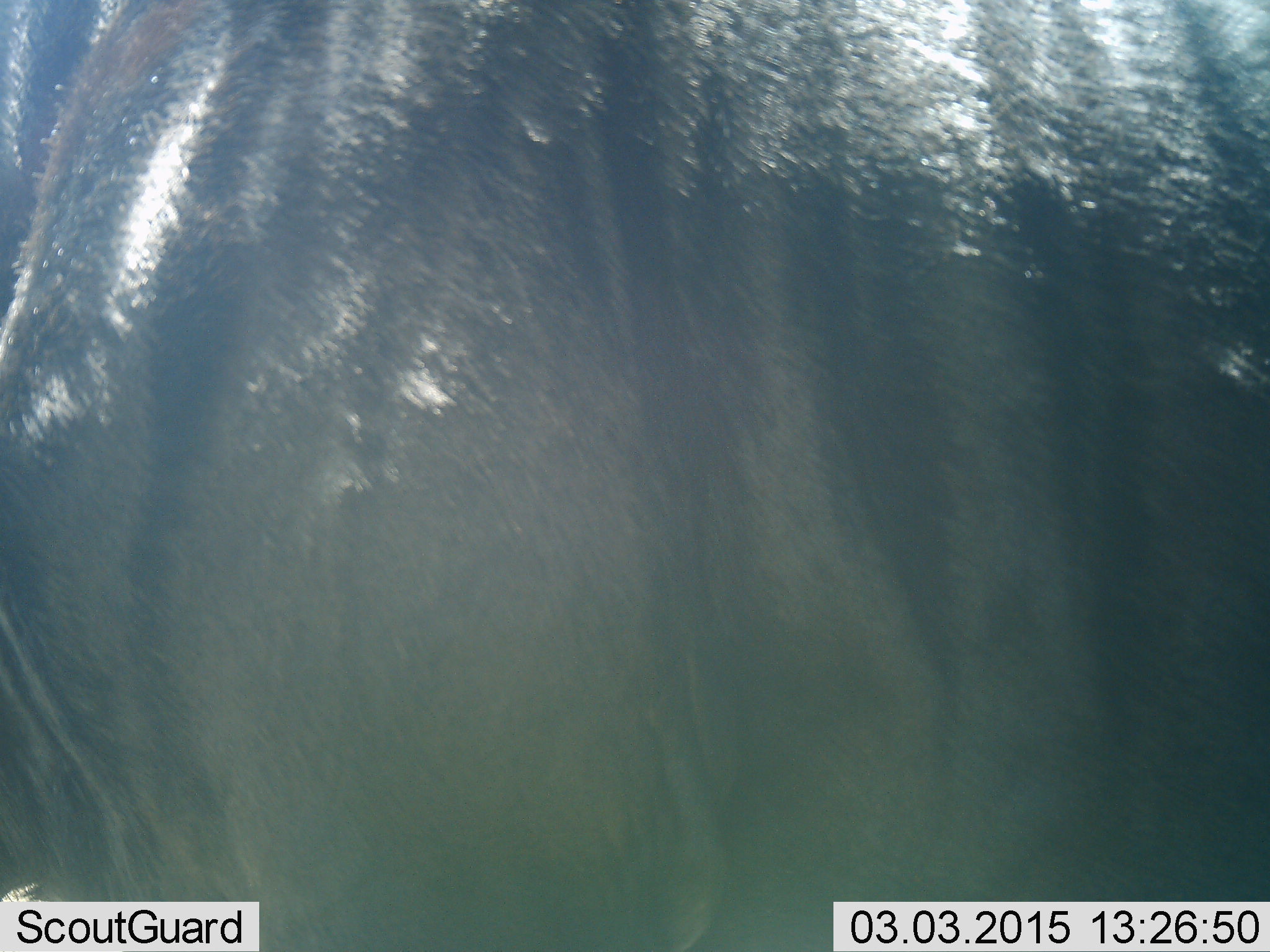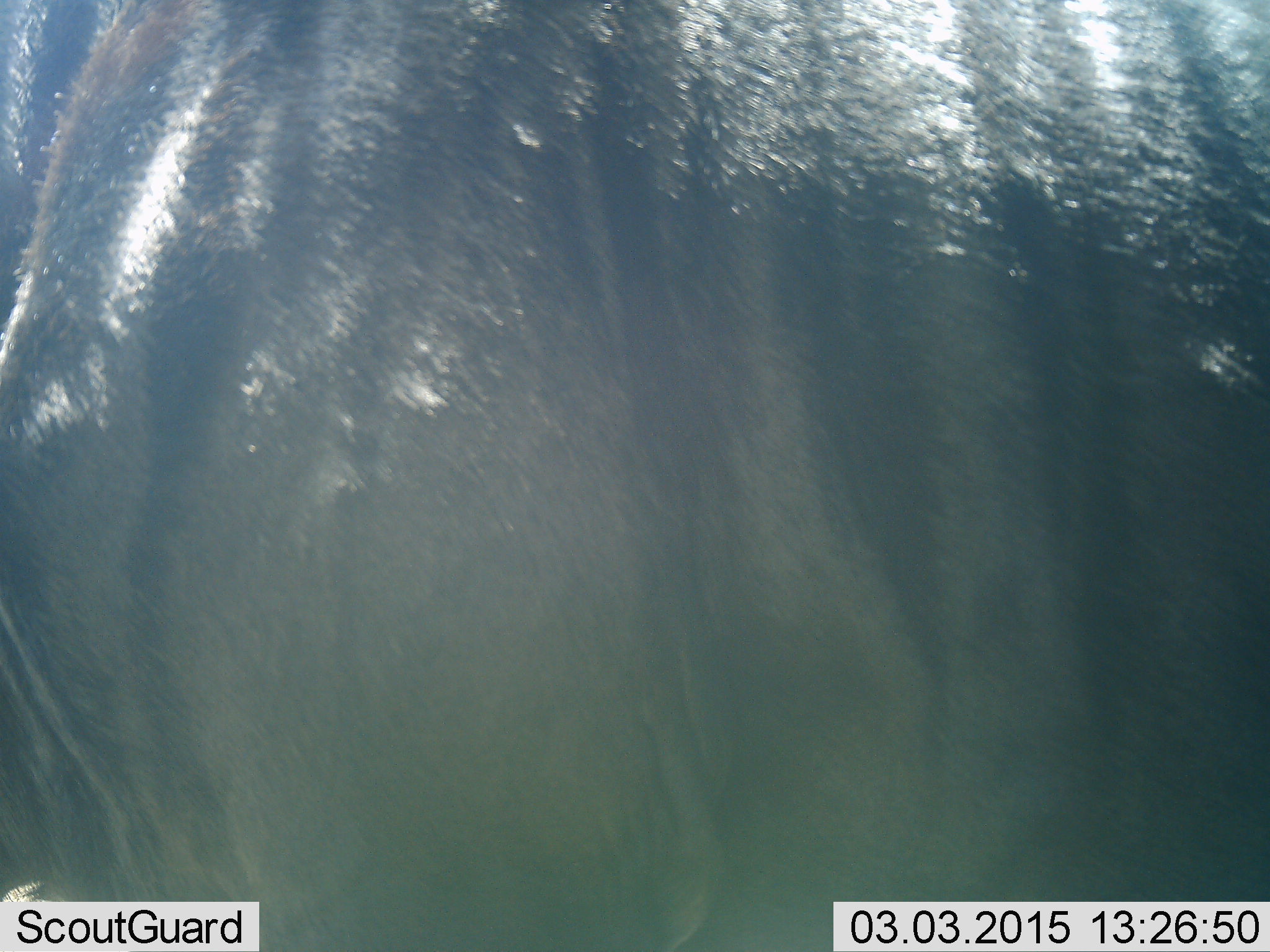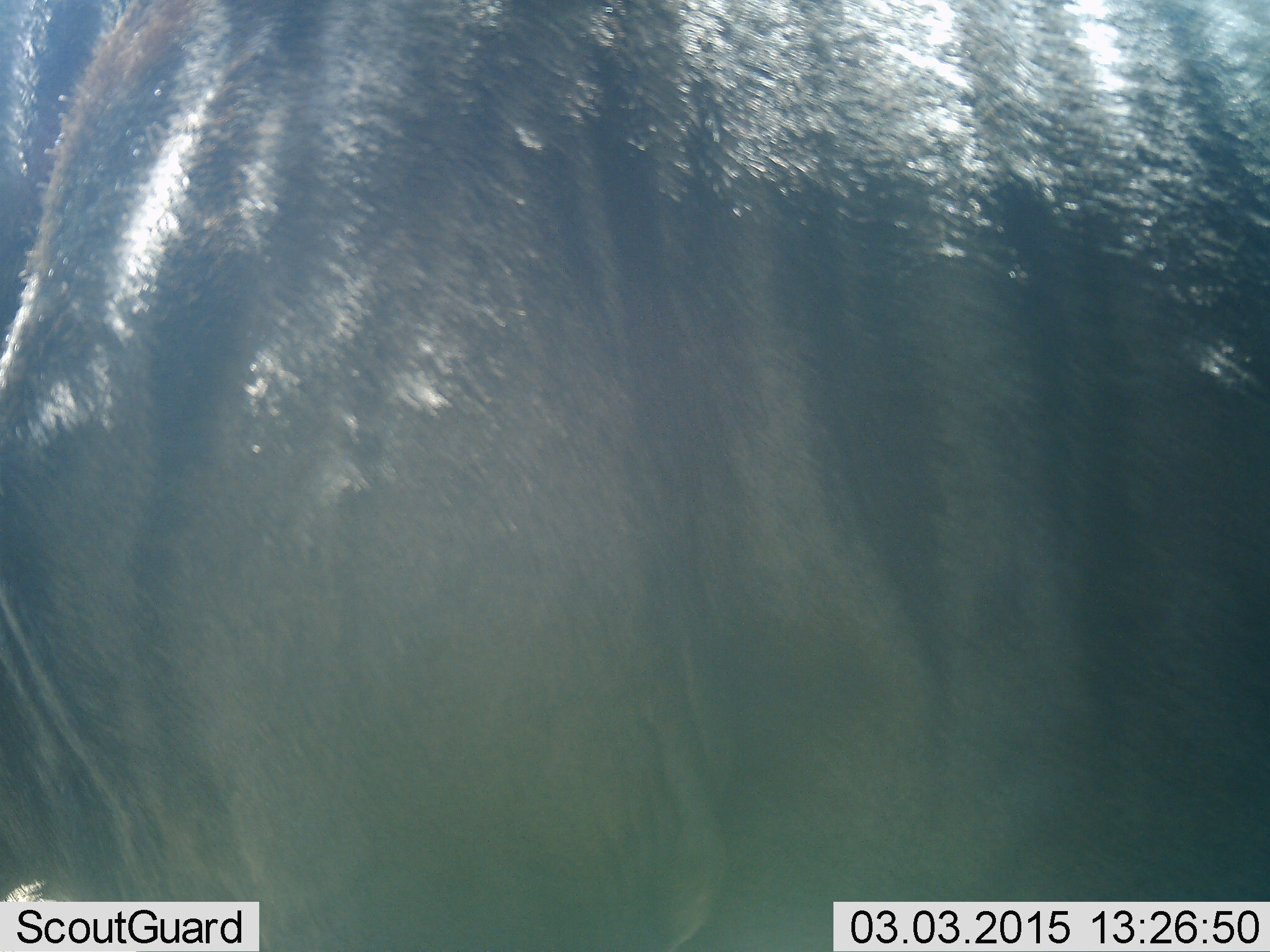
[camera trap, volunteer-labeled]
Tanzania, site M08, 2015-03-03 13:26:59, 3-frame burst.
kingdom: Animalia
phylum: Chordata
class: Mammalia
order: Artiodactyla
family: Bovidae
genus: Connochaetes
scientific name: Connochaetes taurinus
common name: blue wildebeest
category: wildebeest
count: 1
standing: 100%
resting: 0%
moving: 0%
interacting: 10%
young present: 0%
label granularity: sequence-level